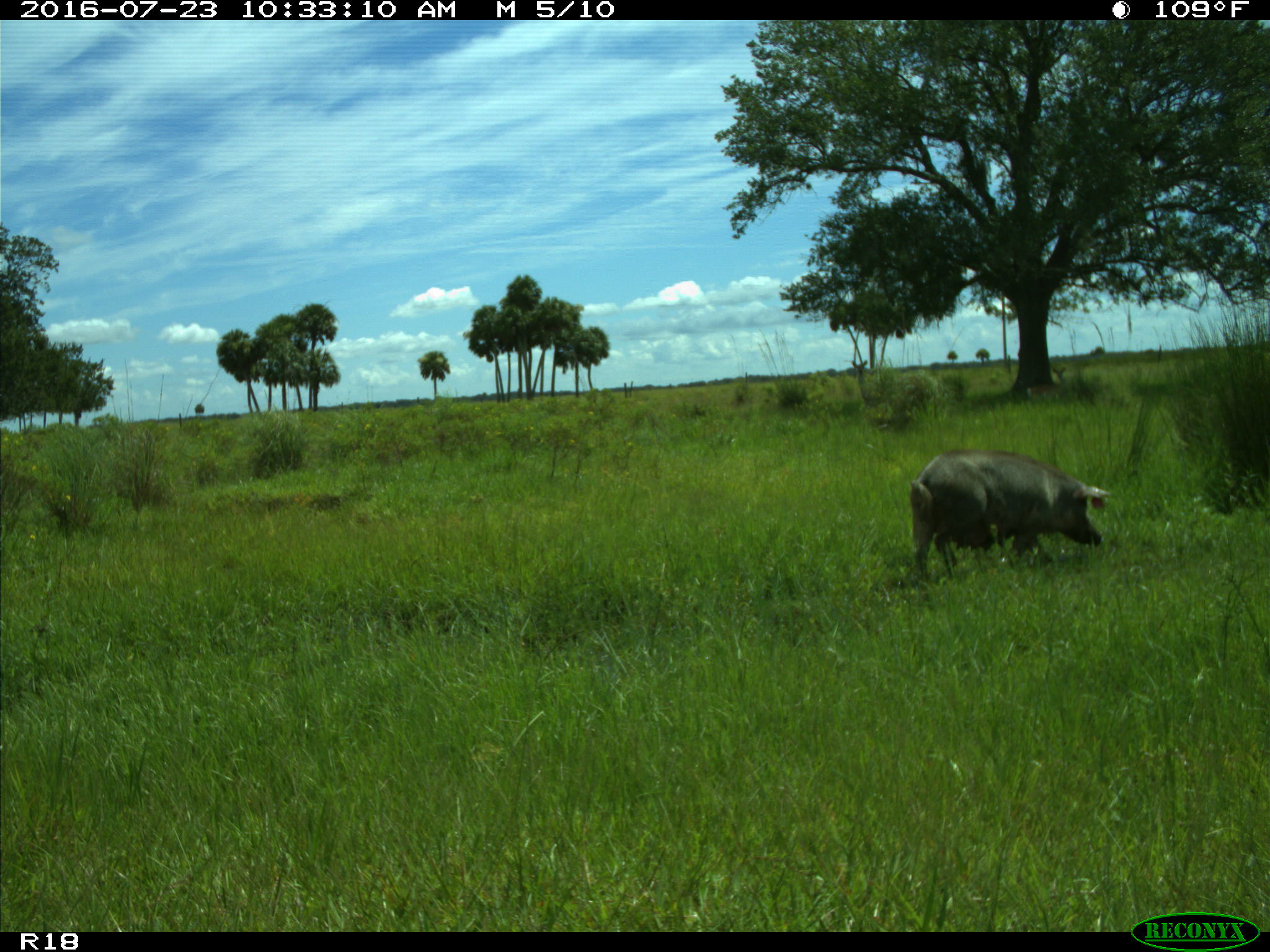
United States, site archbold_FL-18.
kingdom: Animalia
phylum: Chordata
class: Mammalia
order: Artiodactyla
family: Suidae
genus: Sus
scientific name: Sus scrofa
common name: wild boar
Sus scrofa (wild boar).